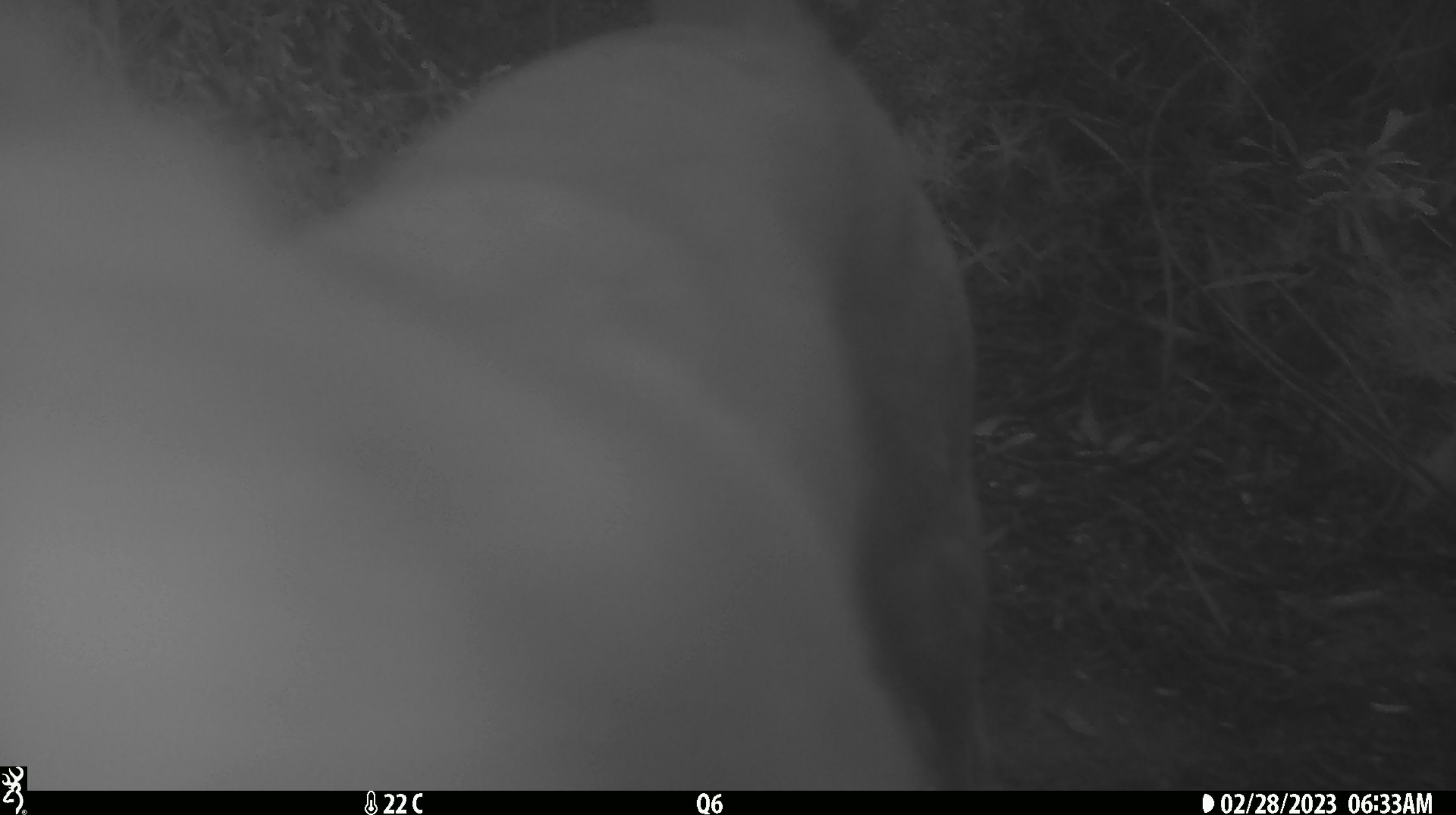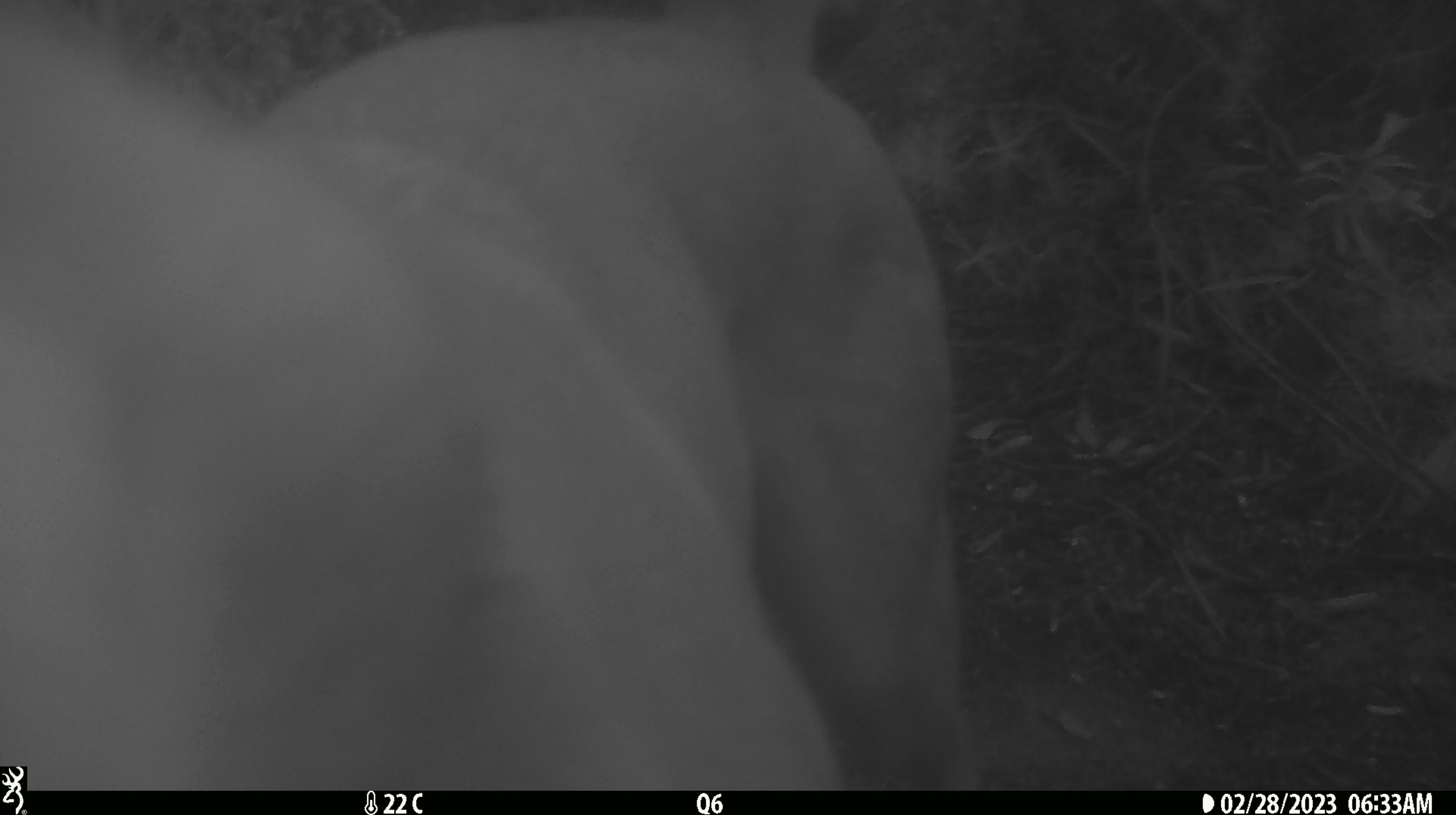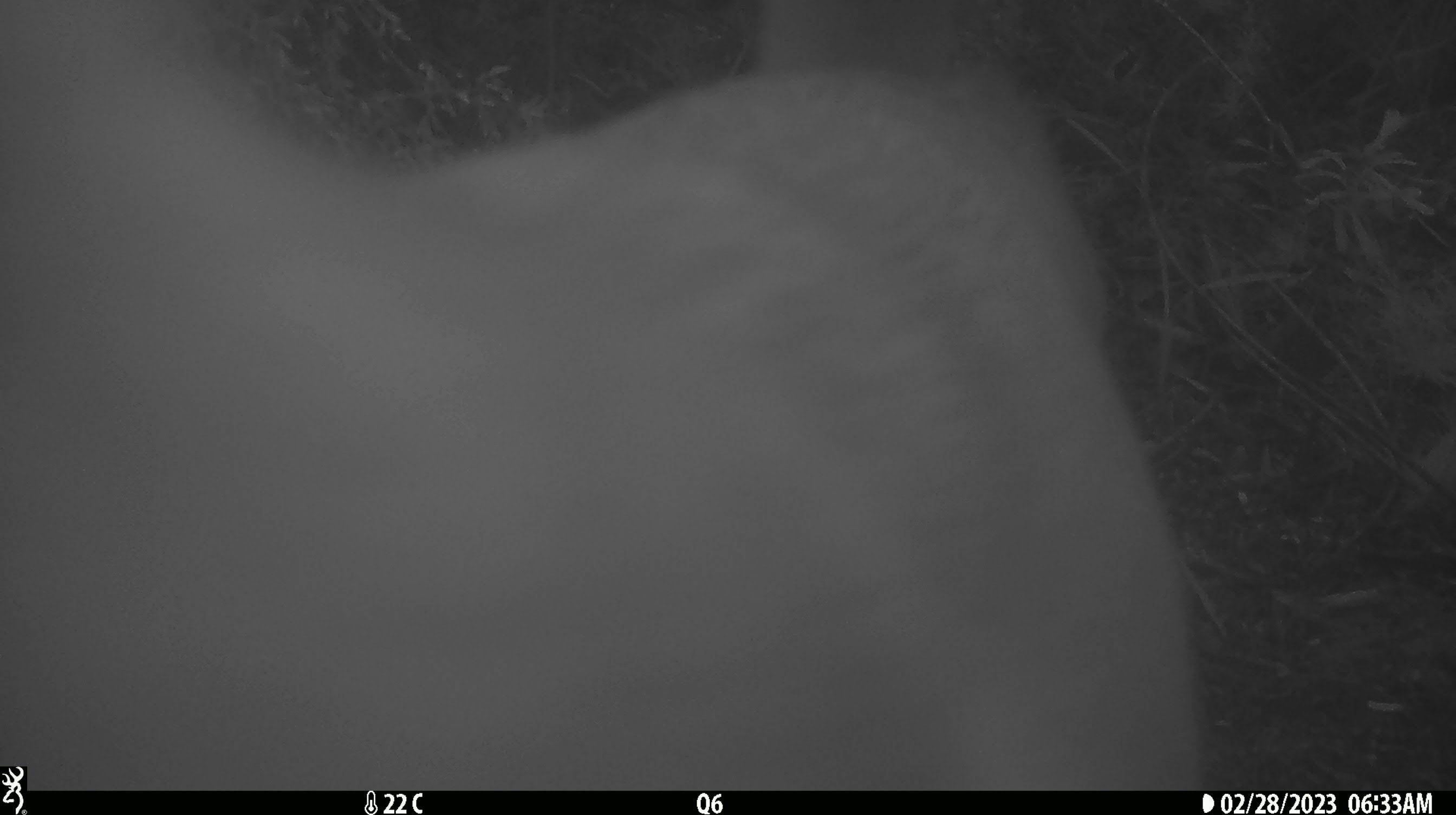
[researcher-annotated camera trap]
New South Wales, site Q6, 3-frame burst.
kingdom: Animalia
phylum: Chordata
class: Mammalia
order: Carnivora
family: Canidae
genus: Canis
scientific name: Canis familiaris dingo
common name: dingo